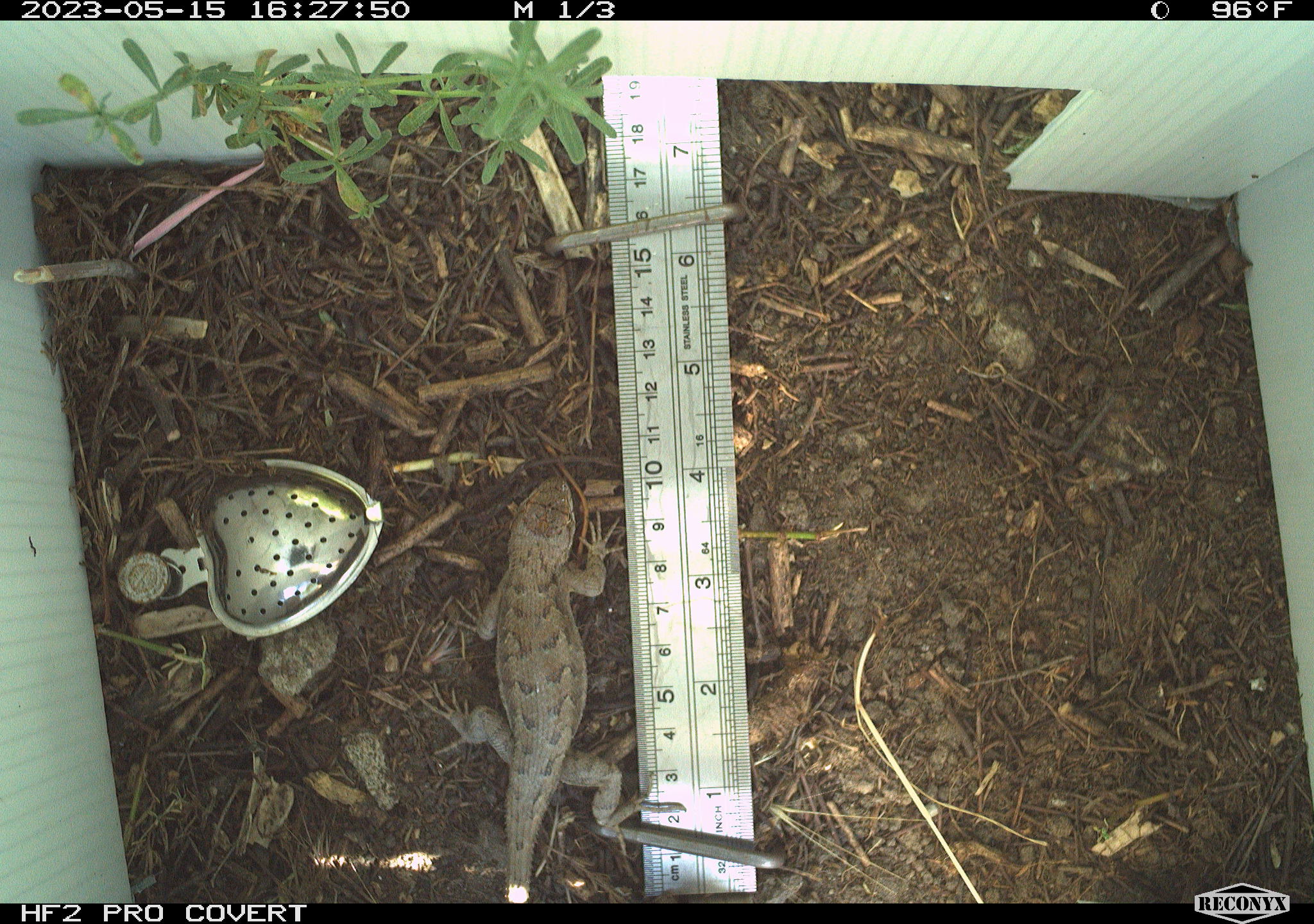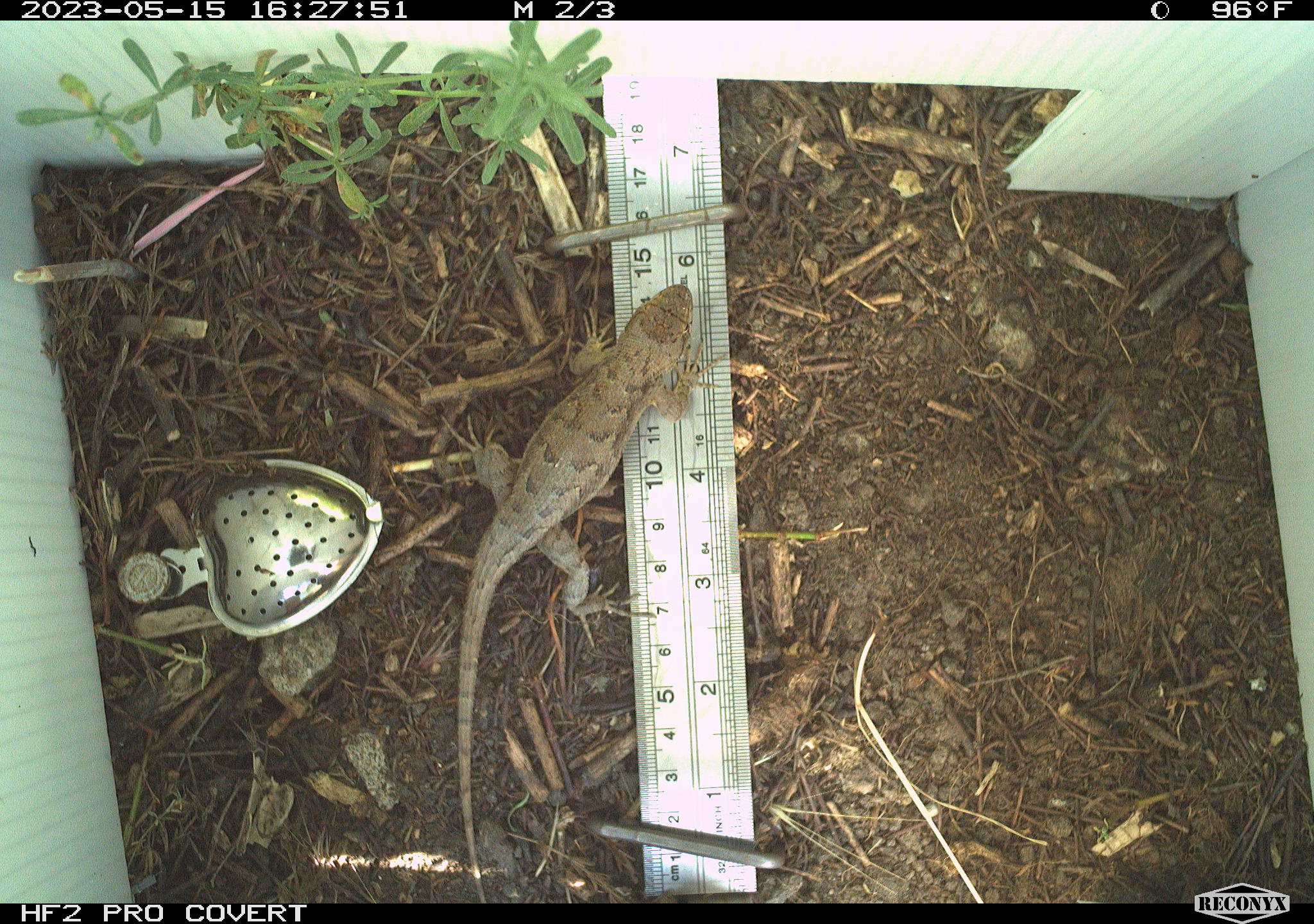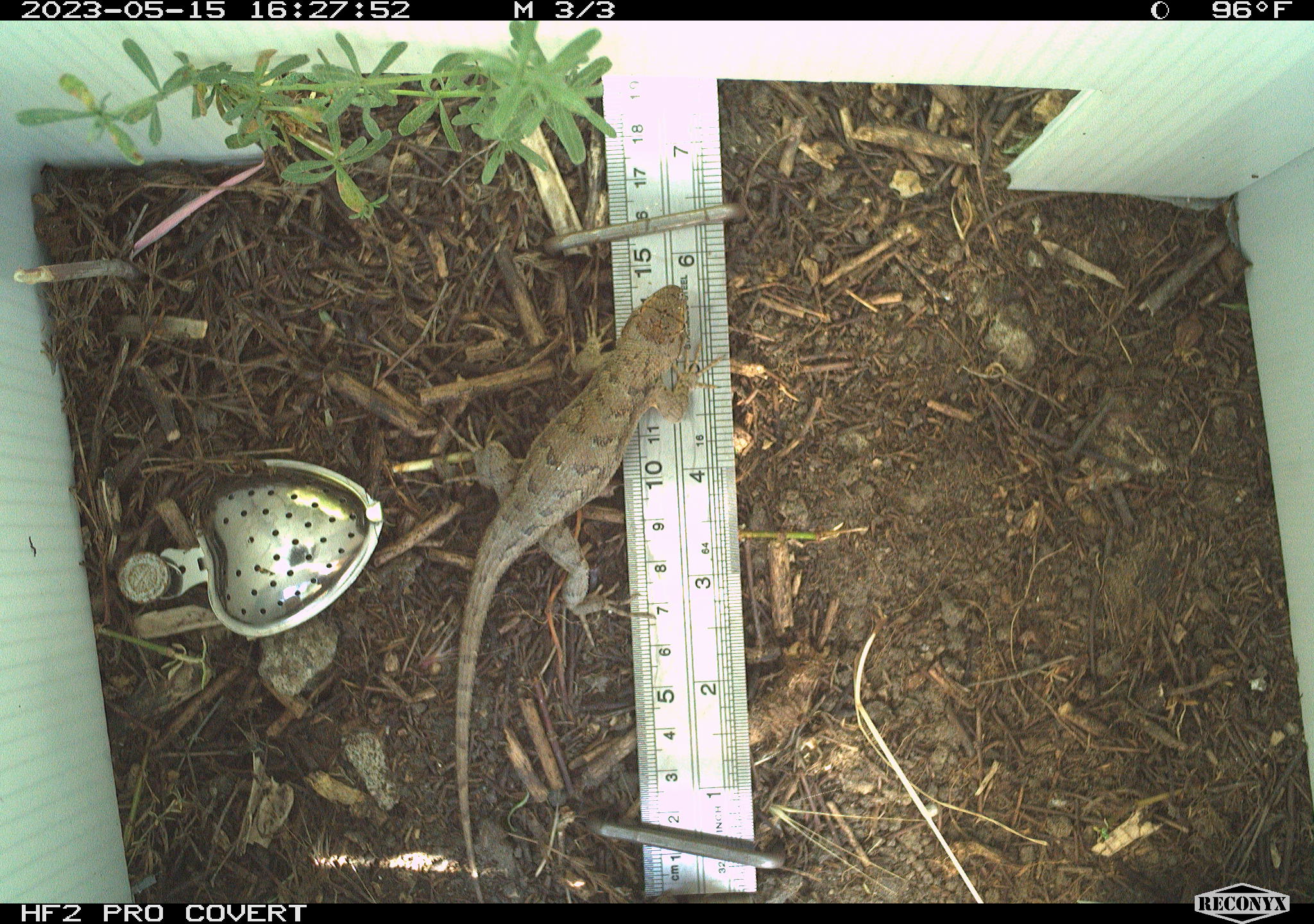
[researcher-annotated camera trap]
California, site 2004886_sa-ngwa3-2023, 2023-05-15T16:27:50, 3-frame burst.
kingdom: Animalia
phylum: Chordata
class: Reptilia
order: Squamata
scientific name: Squamata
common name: lizards and snakes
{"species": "lizards and snakes (Squamata)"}